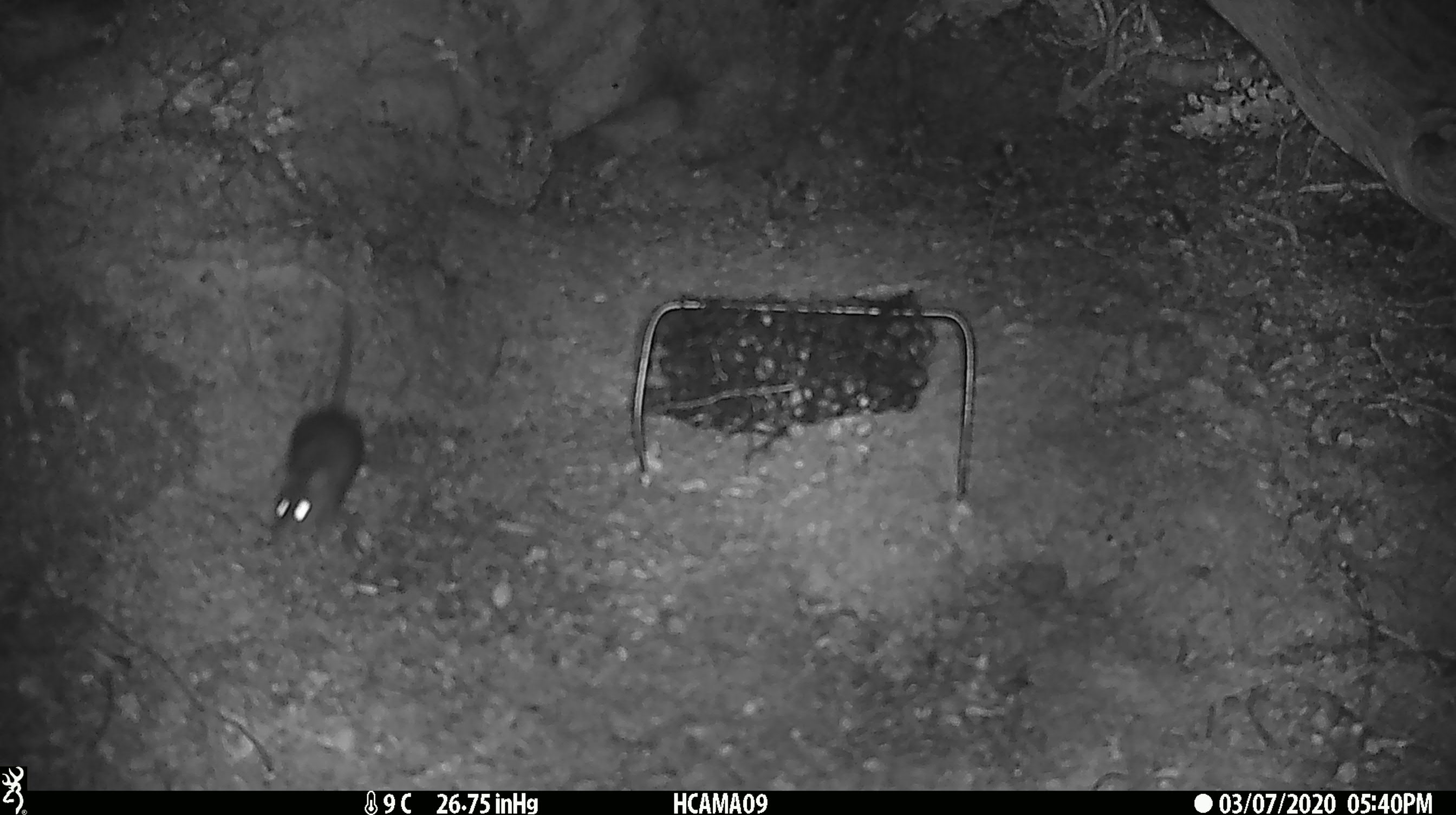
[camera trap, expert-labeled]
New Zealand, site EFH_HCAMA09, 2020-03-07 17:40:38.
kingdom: Animalia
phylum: Chordata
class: Mammalia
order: Rodentia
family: Muridae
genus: Mus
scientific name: Mus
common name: mouse